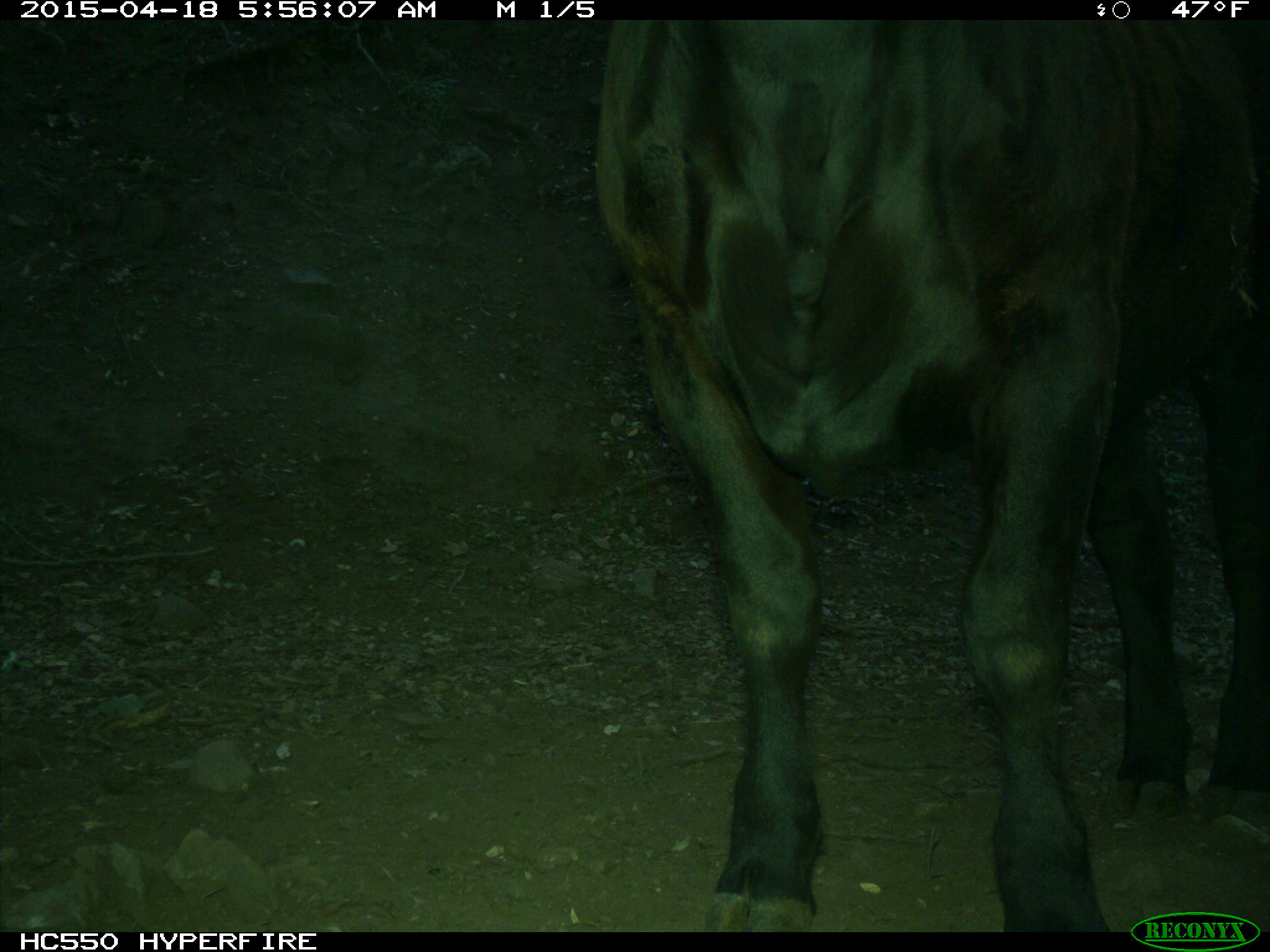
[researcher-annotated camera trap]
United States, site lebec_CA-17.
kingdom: Animalia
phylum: Chordata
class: Mammalia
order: Artiodactyla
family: Bovidae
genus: Bos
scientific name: Bos taurus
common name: domestic cow